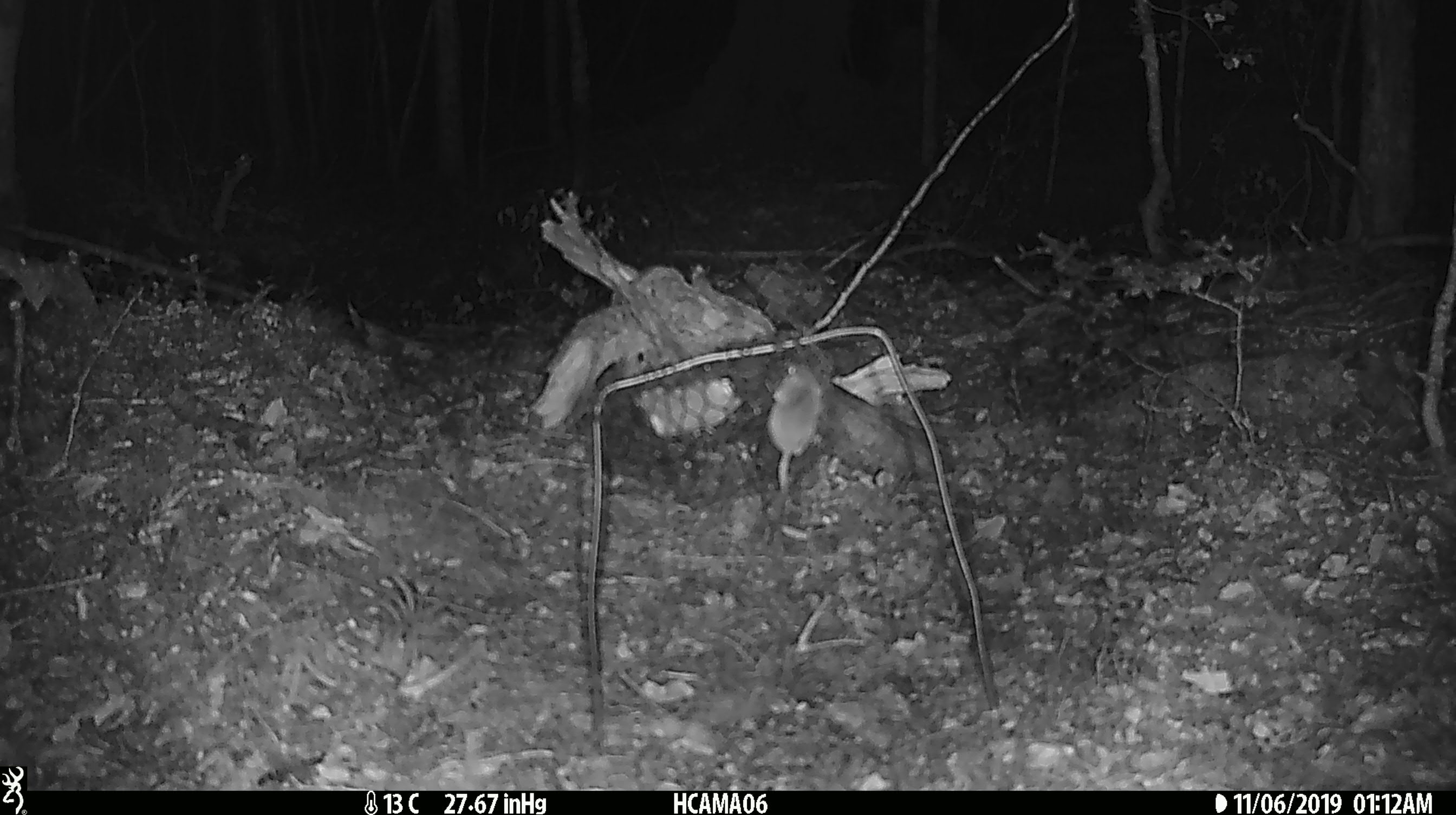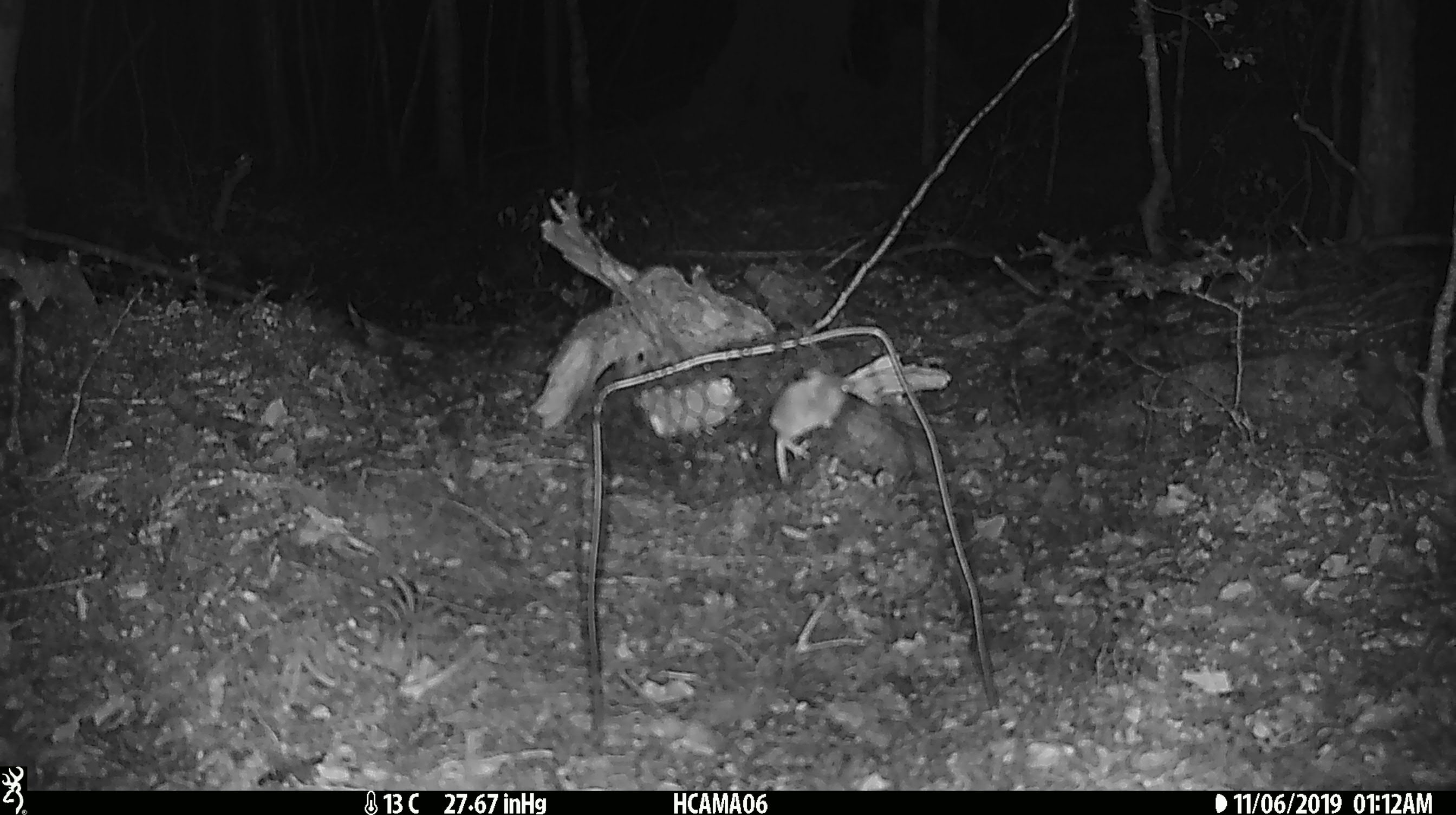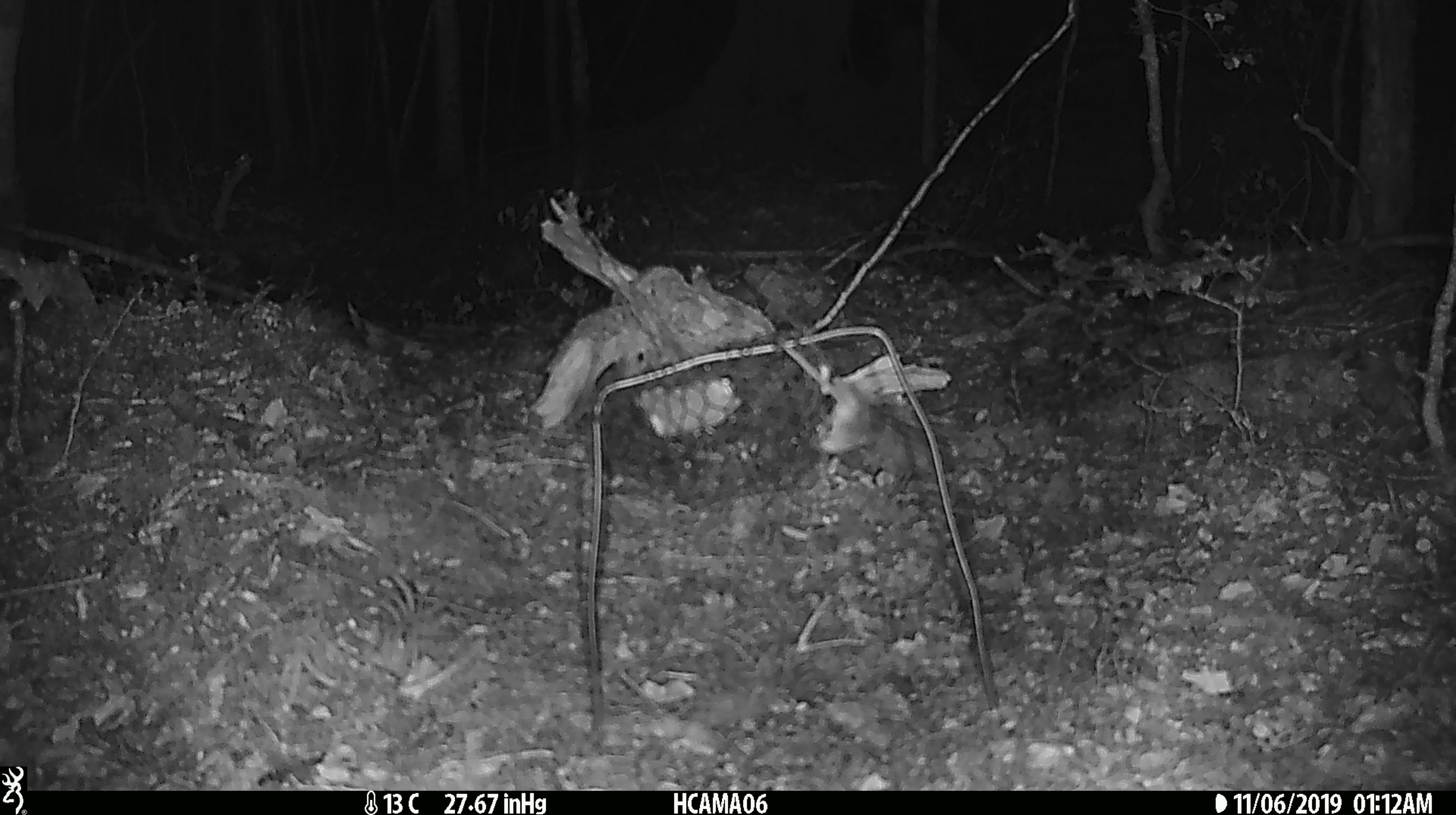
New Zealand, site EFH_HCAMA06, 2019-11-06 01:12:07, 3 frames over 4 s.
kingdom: Animalia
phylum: Chordata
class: Mammalia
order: Rodentia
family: Muridae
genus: Mus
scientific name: Mus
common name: mouse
Mouse (Mus).